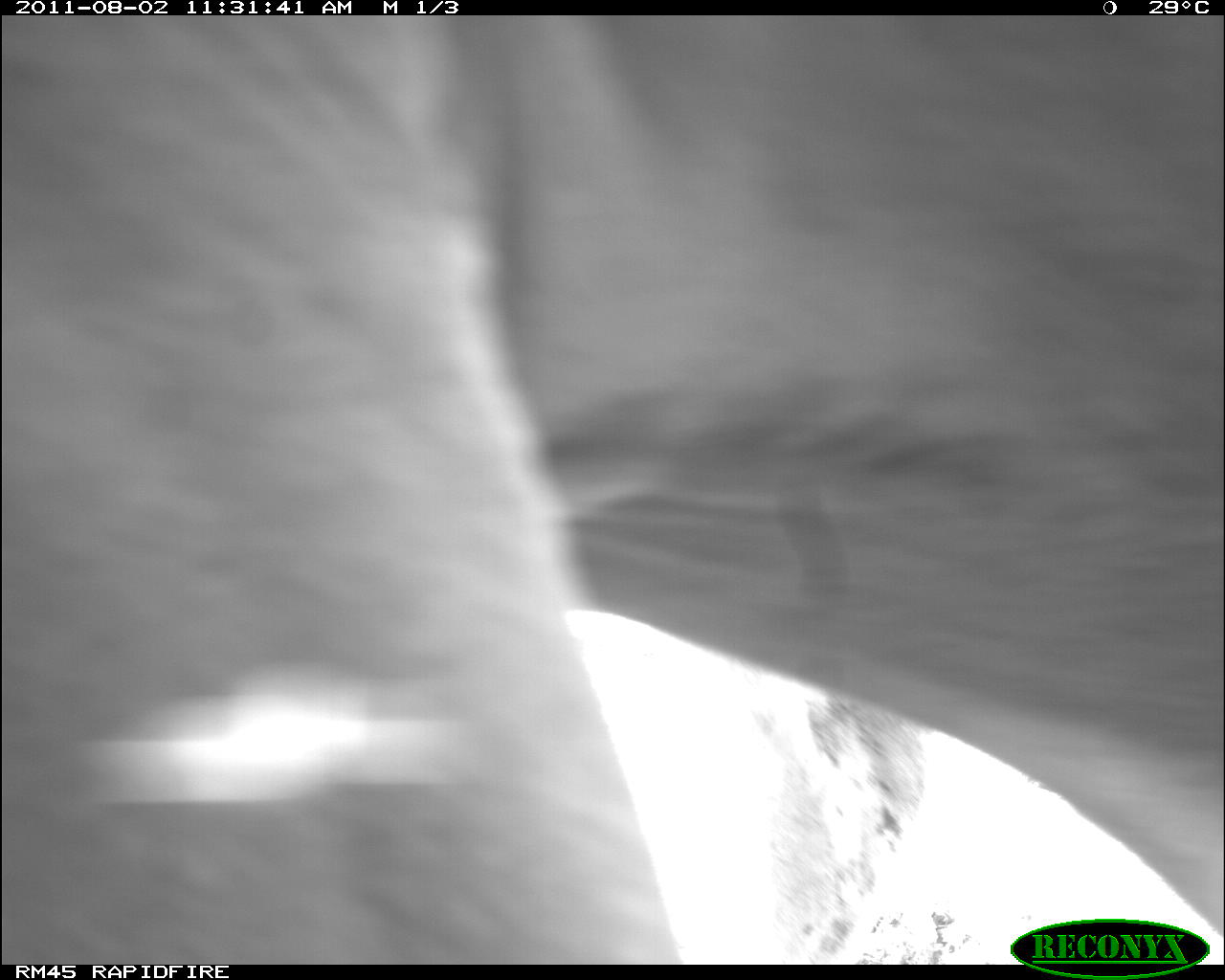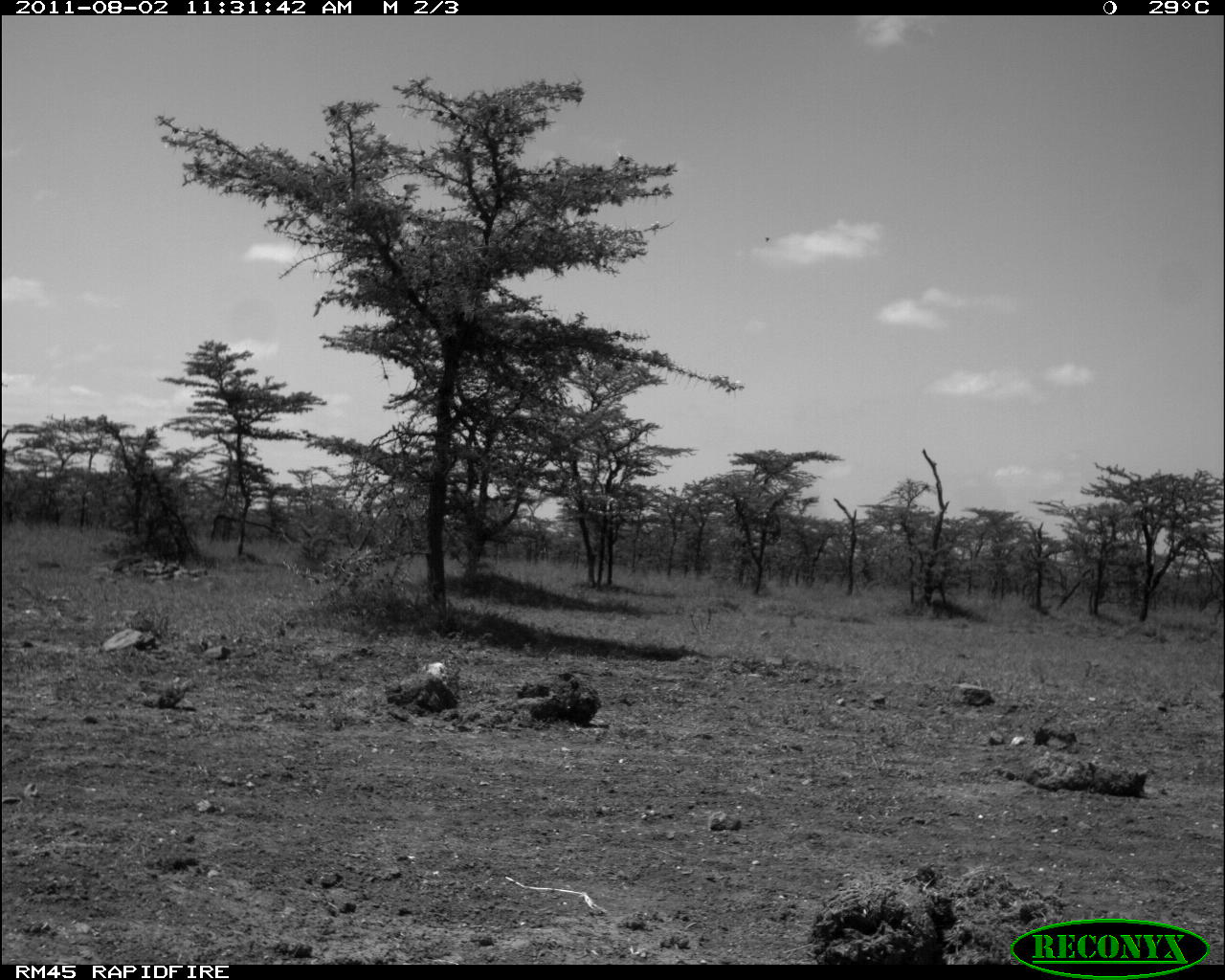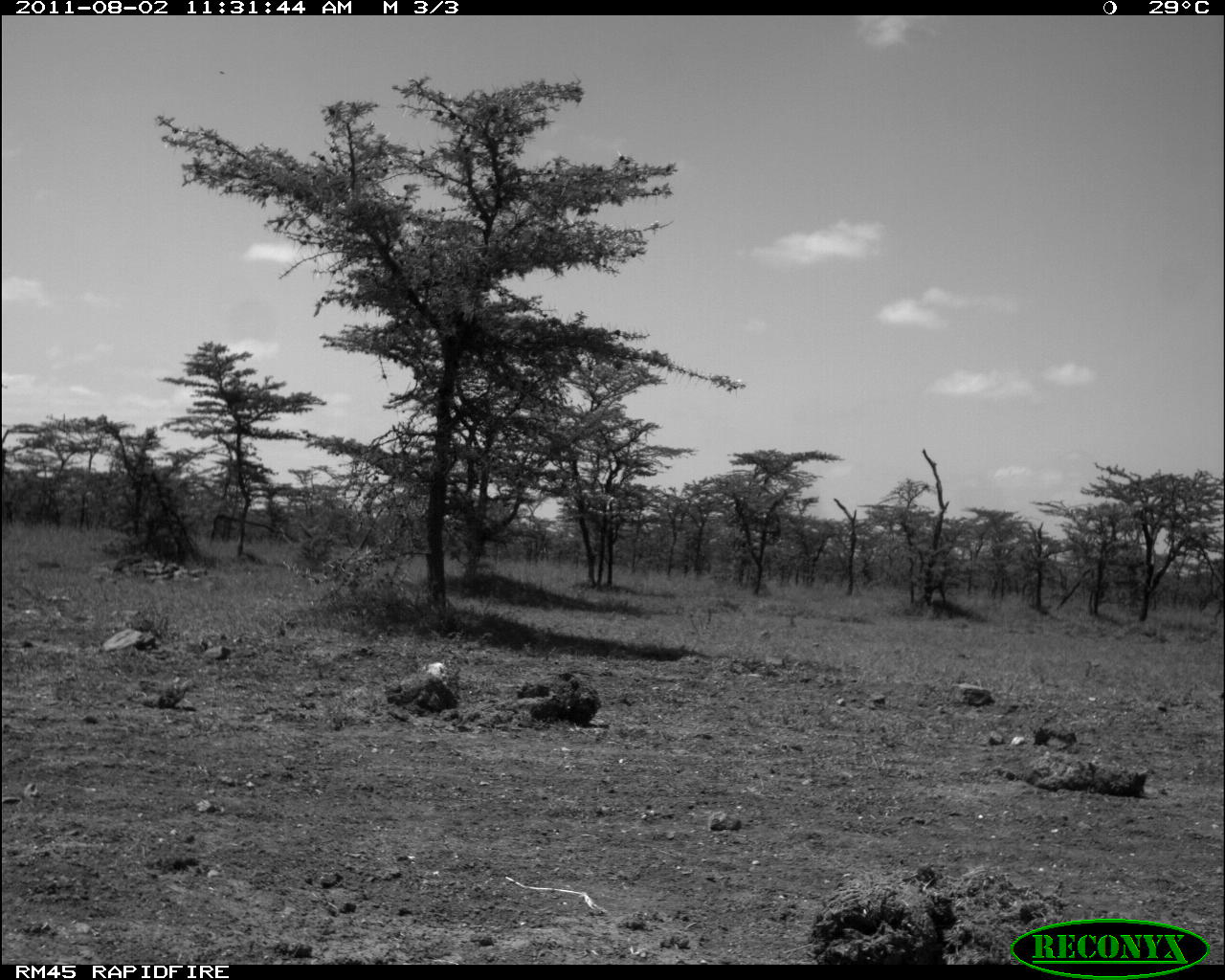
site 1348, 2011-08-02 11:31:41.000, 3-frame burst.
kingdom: Animalia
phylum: Chordata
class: Mammalia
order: Artiodactyla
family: Bovidae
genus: Bos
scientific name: Bos taurus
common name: domestic cattle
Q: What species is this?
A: Bos taurus (domestic cattle).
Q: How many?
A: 1.